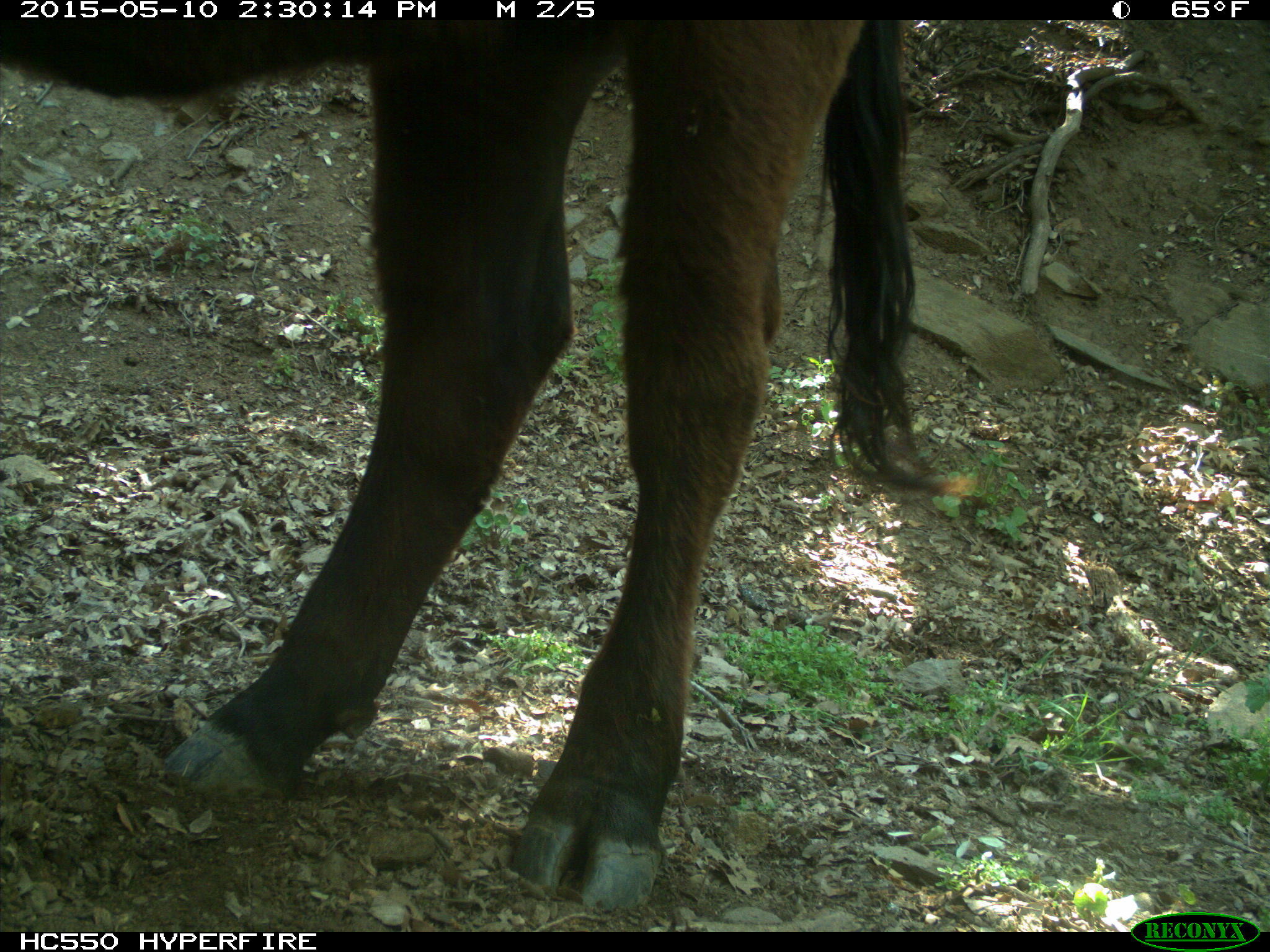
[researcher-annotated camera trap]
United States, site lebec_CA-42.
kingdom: Animalia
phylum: Chordata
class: Mammalia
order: Artiodactyla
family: Bovidae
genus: Bos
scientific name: Bos taurus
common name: domestic cow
Bos taurus (domestic cow).